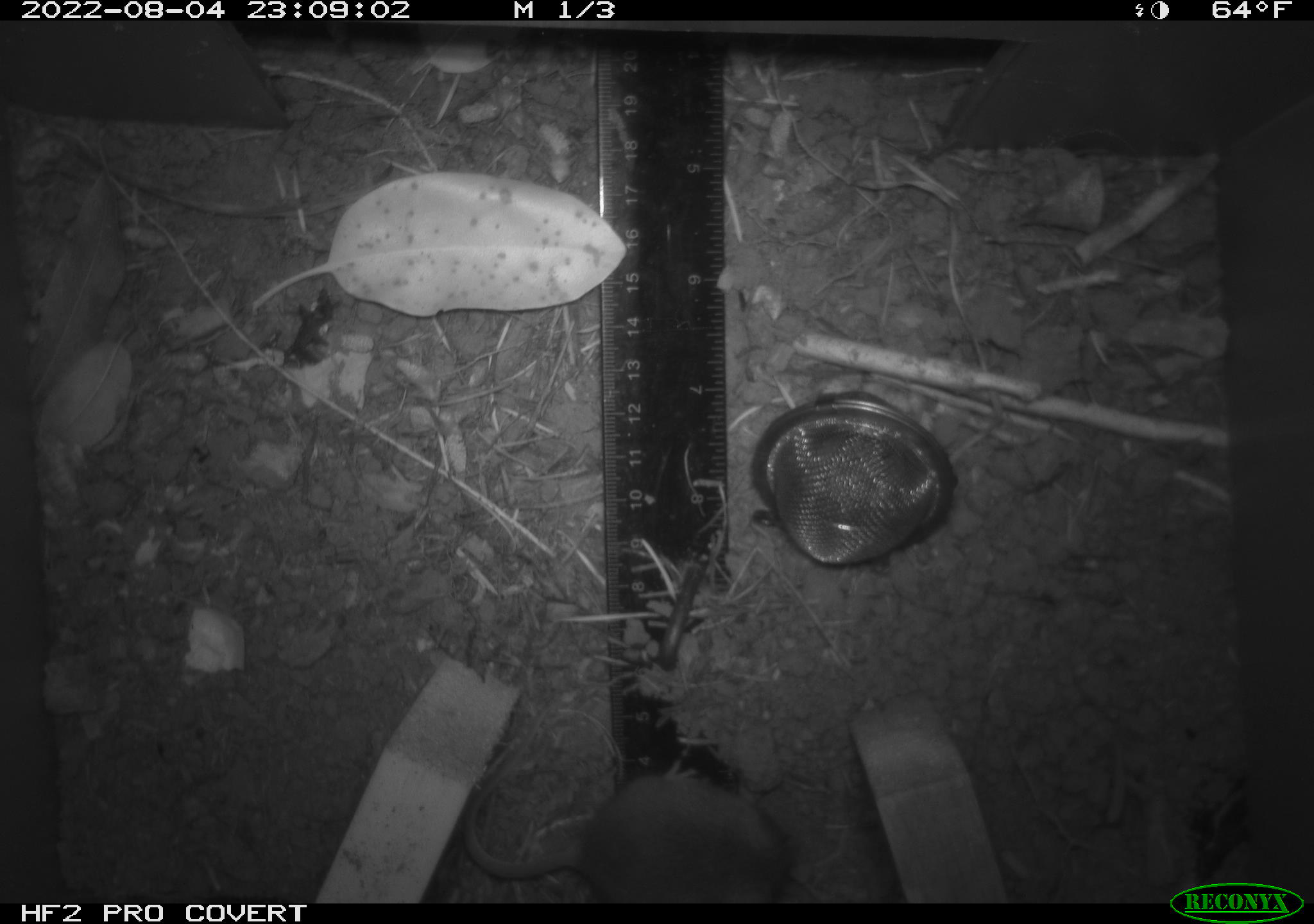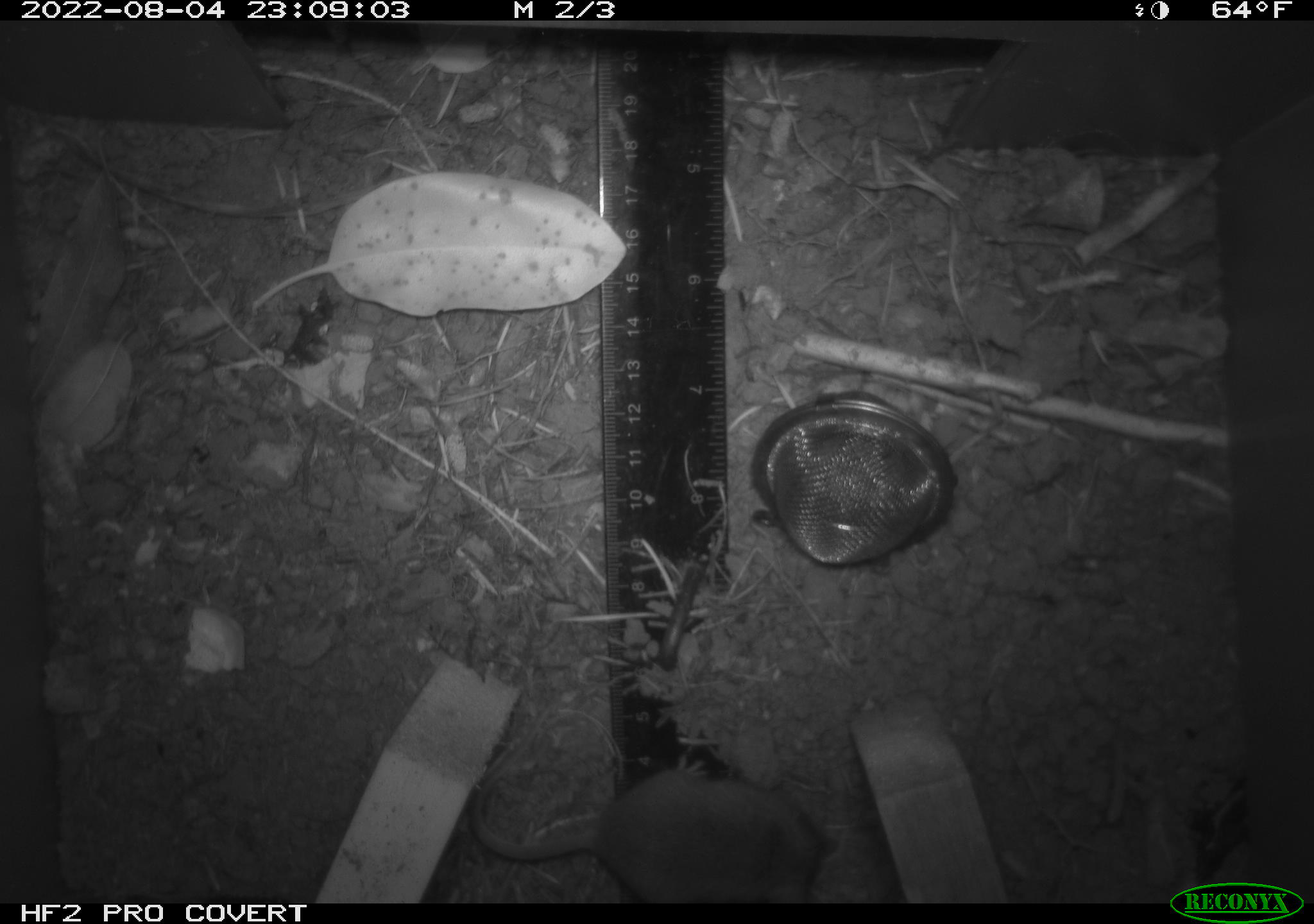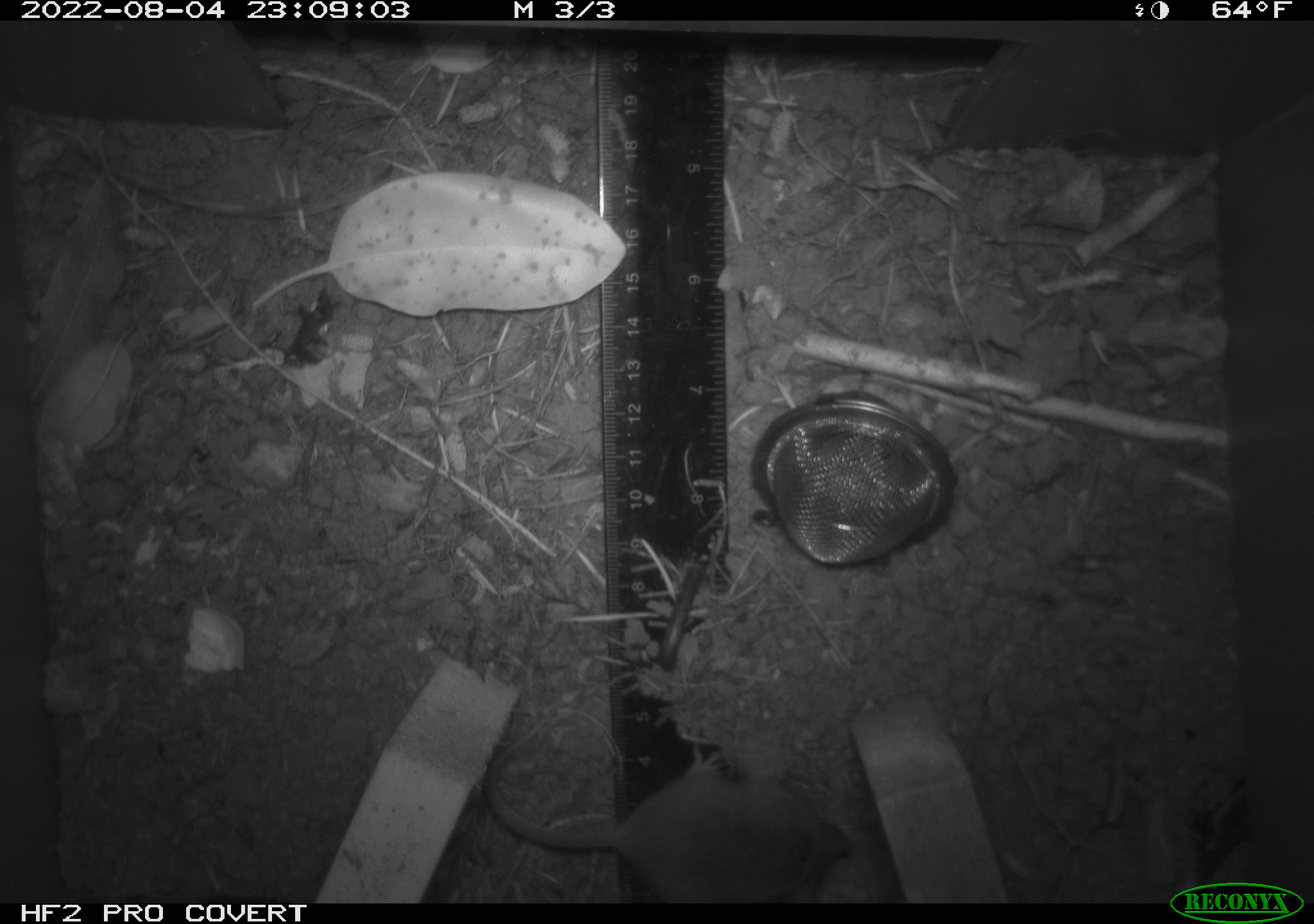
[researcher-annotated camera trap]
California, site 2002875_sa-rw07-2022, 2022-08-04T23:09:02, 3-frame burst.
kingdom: Animalia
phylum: Chordata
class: Mammalia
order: Rodentia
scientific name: Rodentia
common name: mouse species